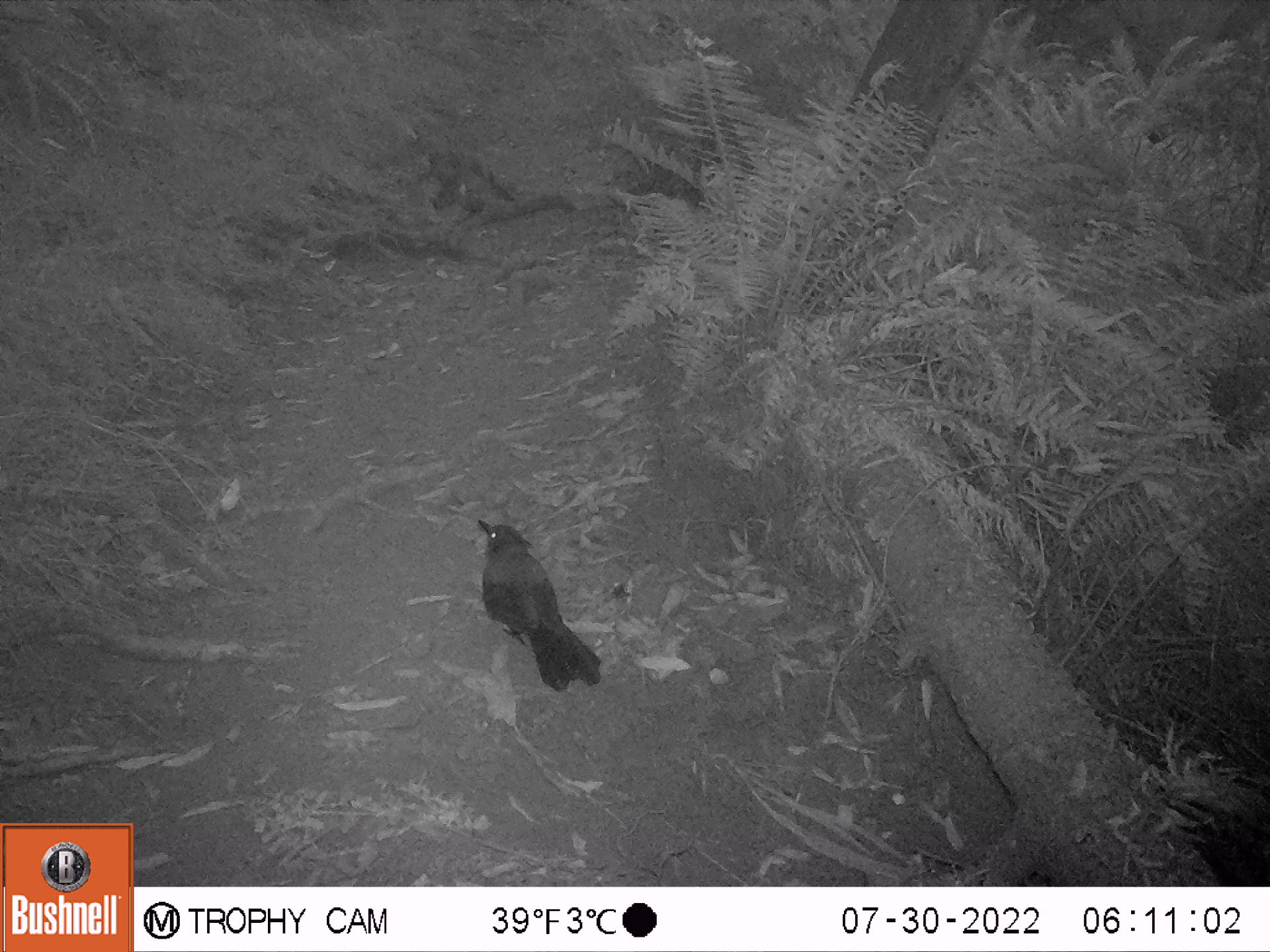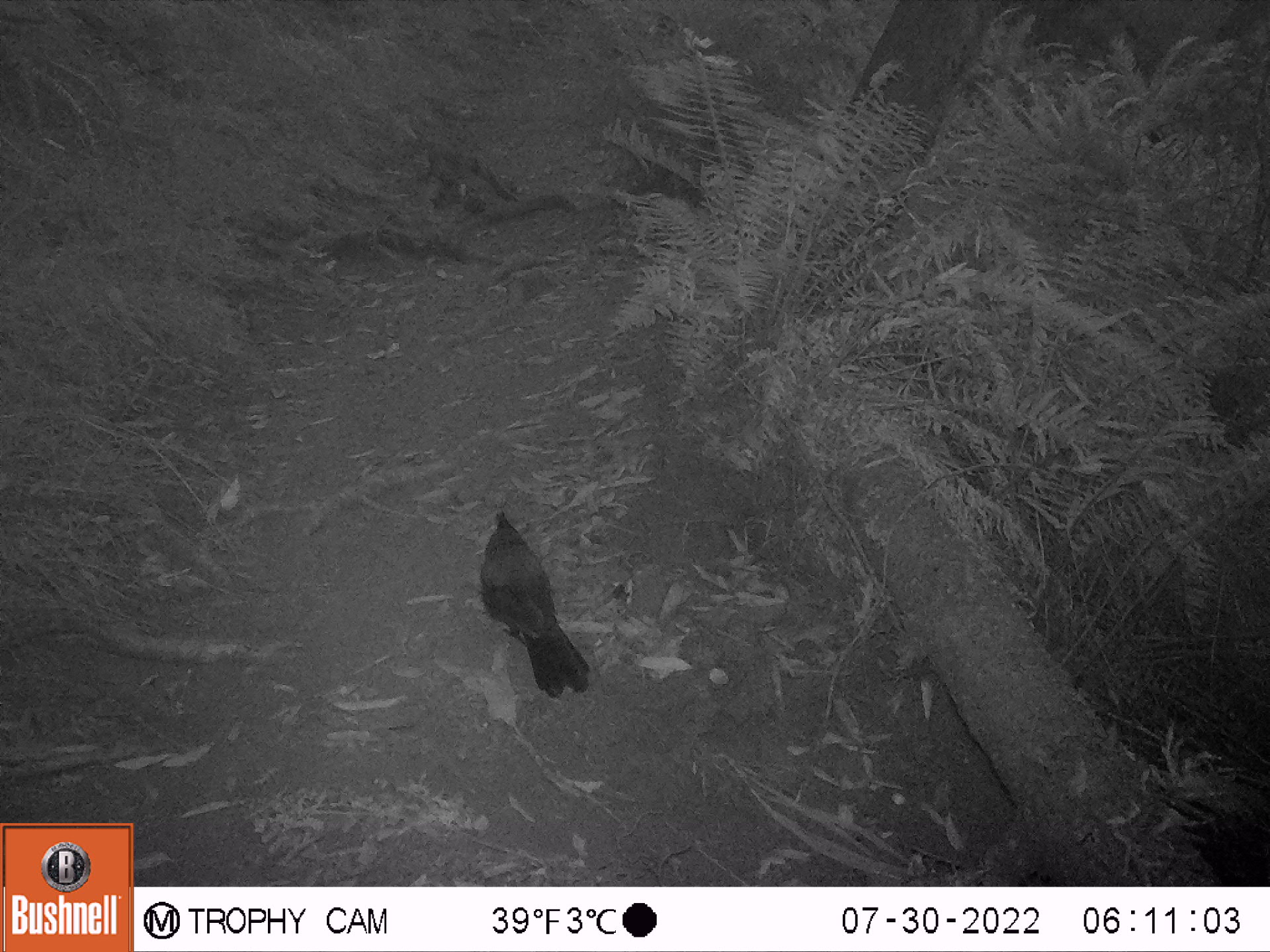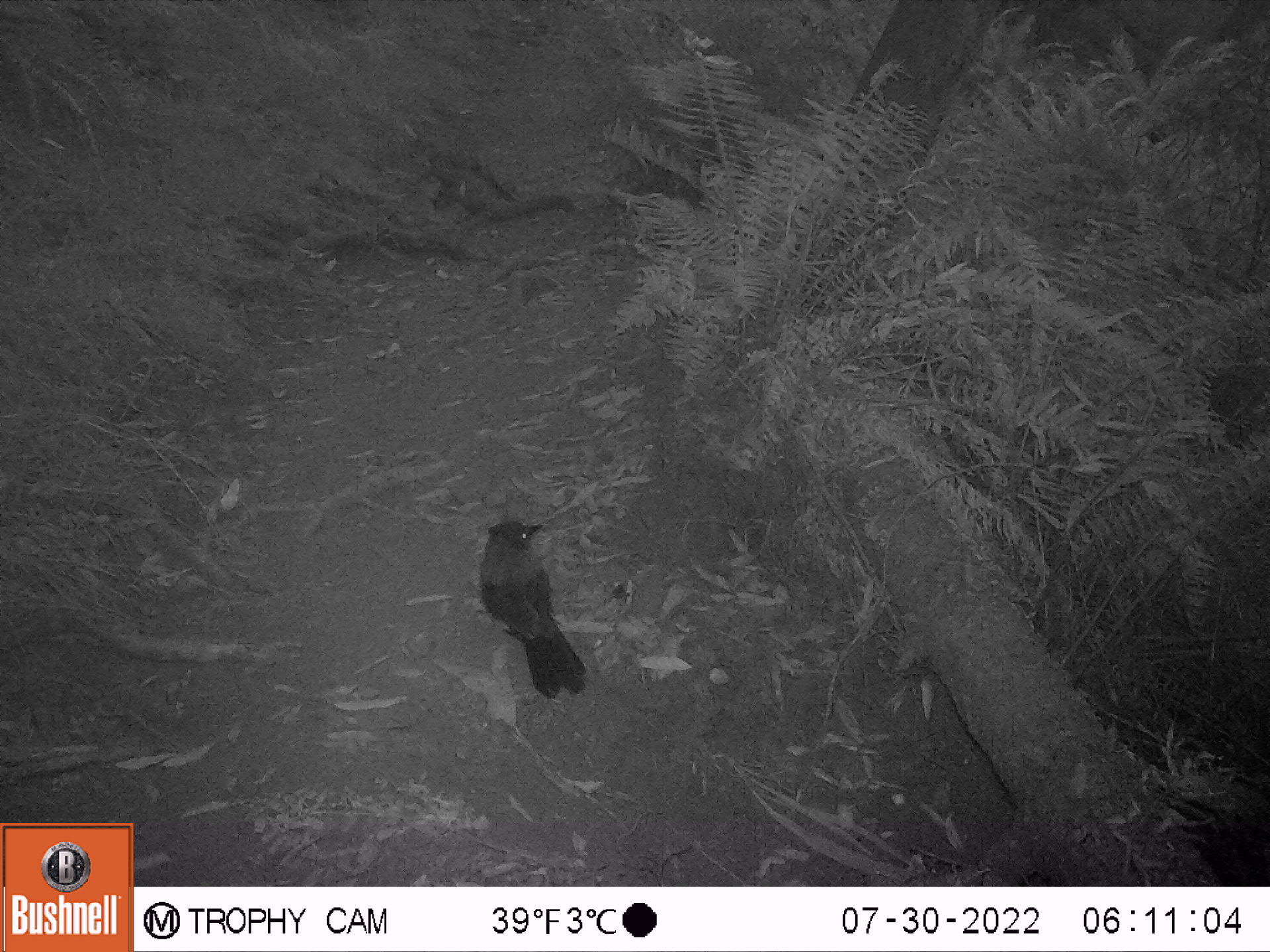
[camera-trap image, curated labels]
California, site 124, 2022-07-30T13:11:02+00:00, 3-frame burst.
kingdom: Animalia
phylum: Chordata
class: Aves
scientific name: Aves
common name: bird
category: unknown bird